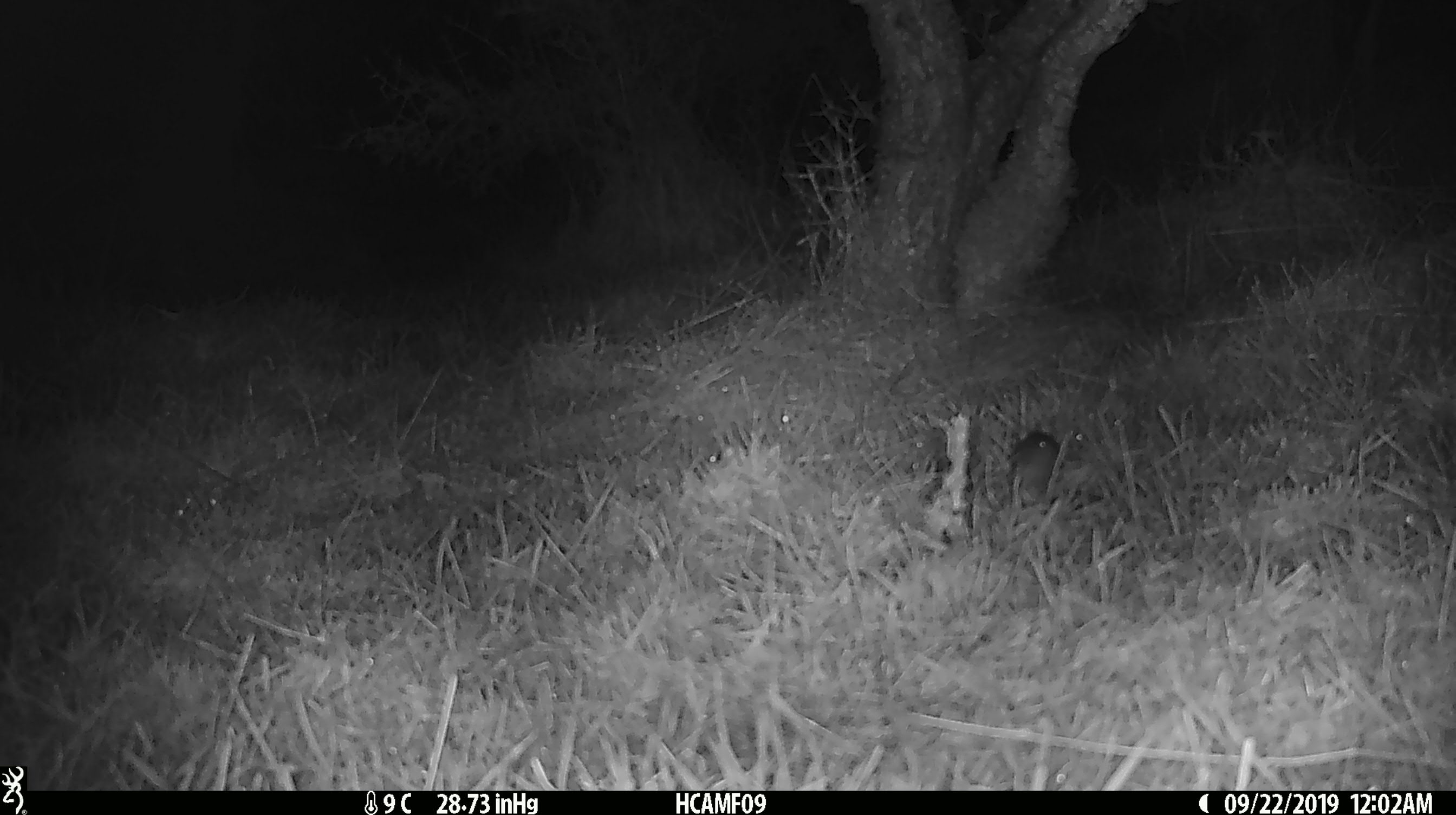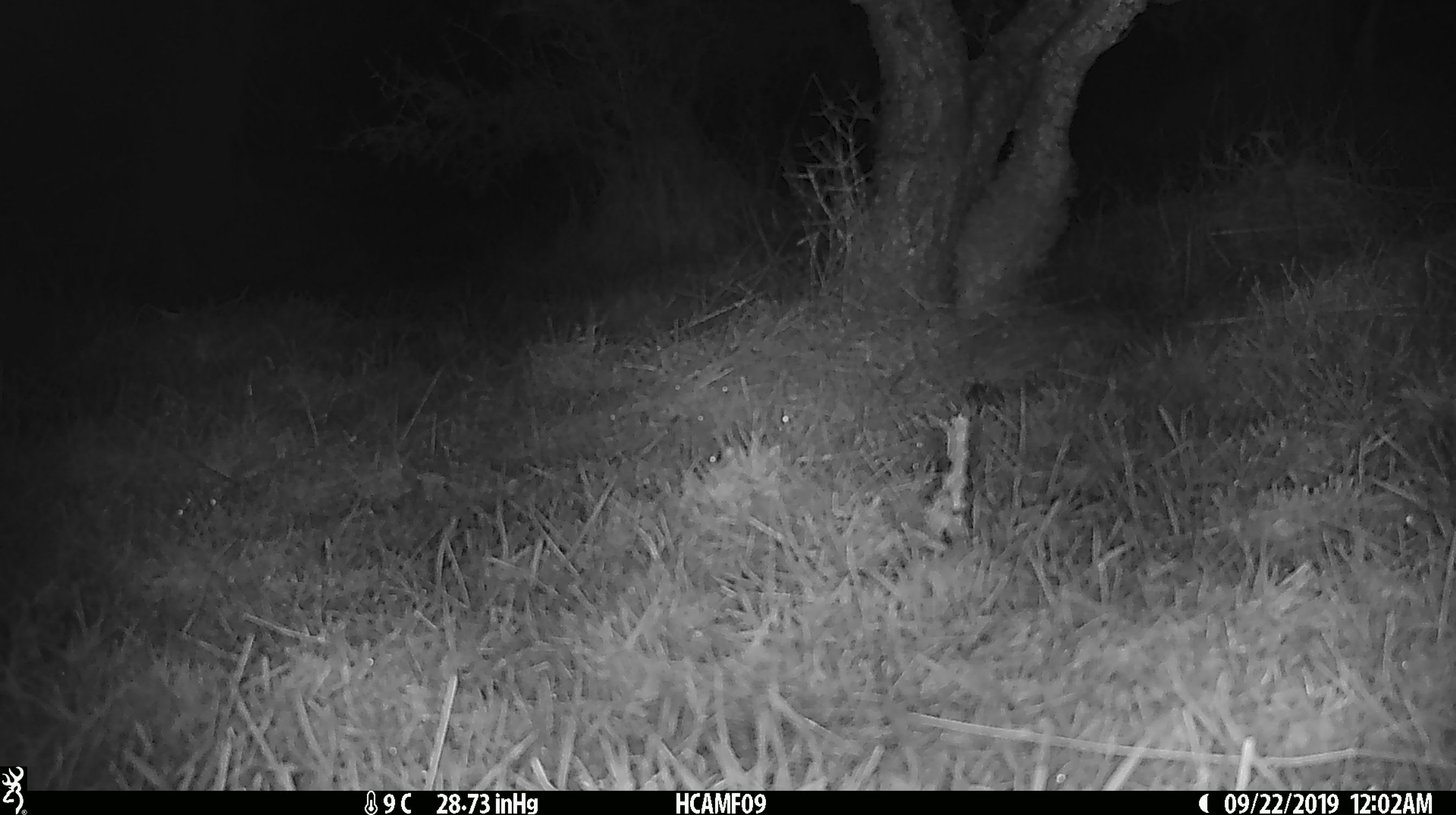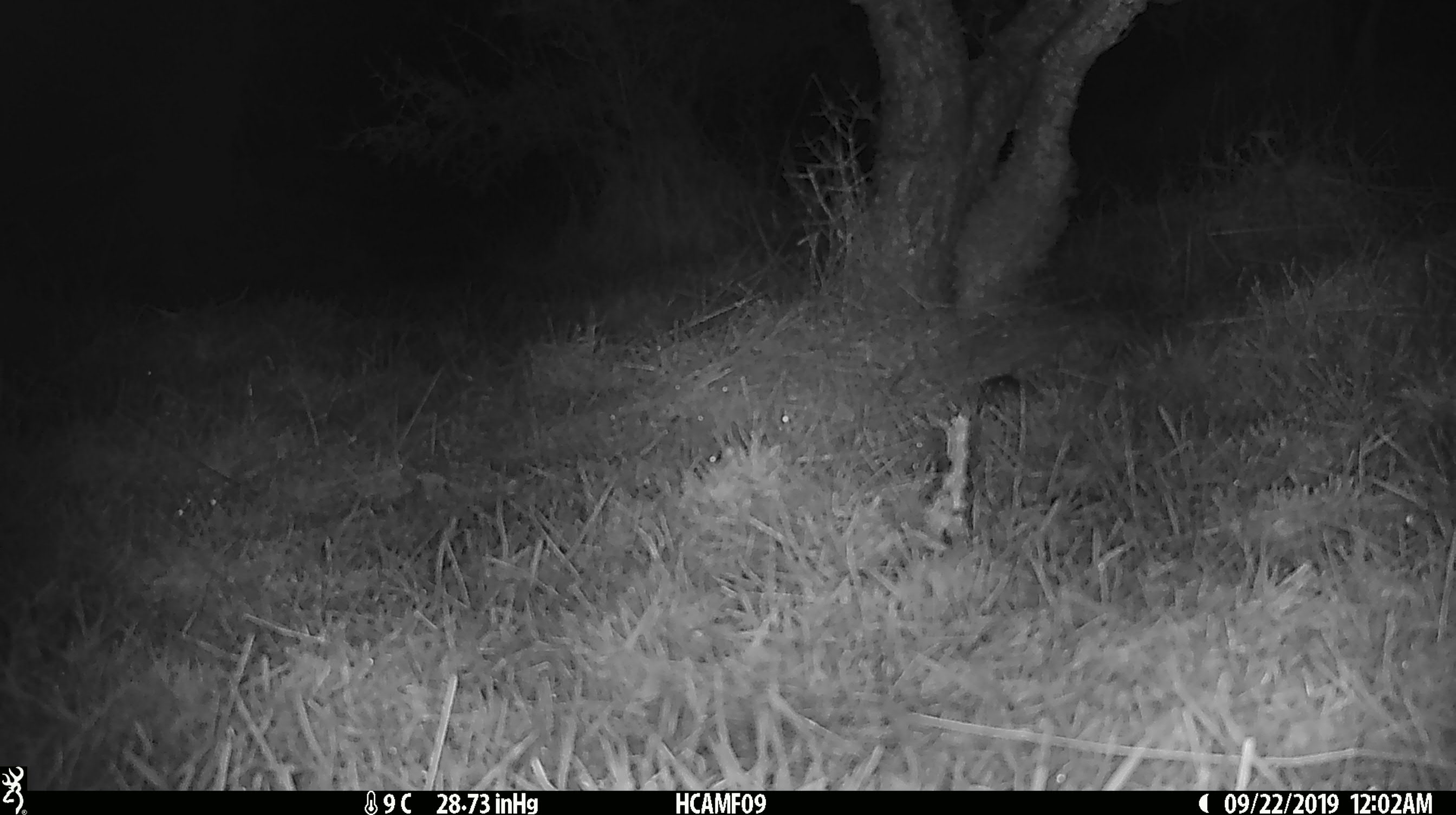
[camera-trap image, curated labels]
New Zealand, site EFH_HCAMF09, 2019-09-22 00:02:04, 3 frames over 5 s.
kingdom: Animalia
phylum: Chordata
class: Mammalia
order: Rodentia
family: Muridae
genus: Mus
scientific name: Mus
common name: mouse